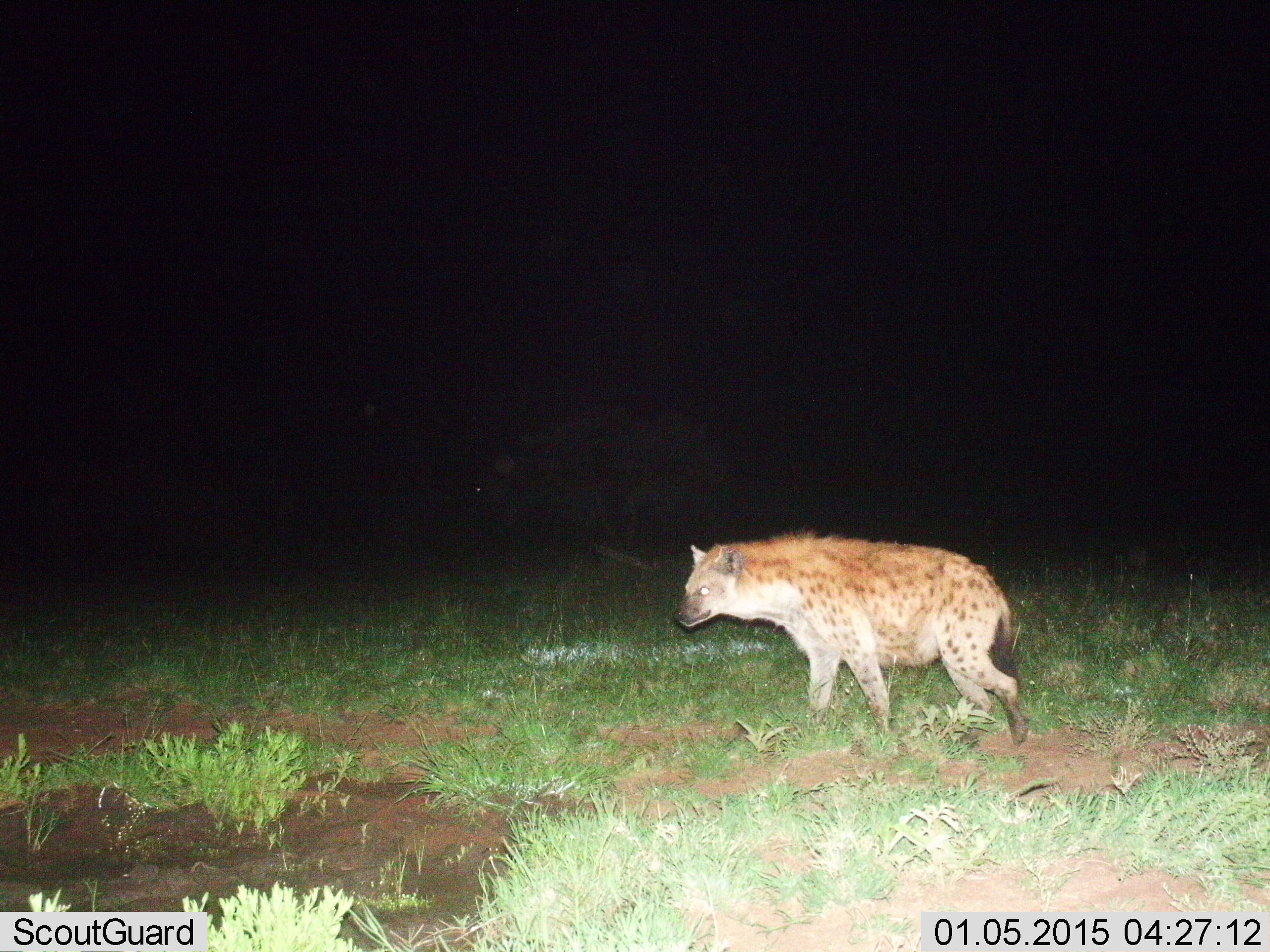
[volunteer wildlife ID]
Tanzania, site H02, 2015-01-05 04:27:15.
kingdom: Animalia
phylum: Chordata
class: Mammalia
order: Carnivora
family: Hyaenidae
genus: Crocuta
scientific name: Crocuta crocuta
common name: spotted hyena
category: hyenaspotted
Hyenaspotted (spotted hyena) (Crocuta crocuta), count 1. Behavior (volunteer vote fractions): standing 60%, resting 0%, moving 40%, interacting 0%. Young present (vote fraction): 0%. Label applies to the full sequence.